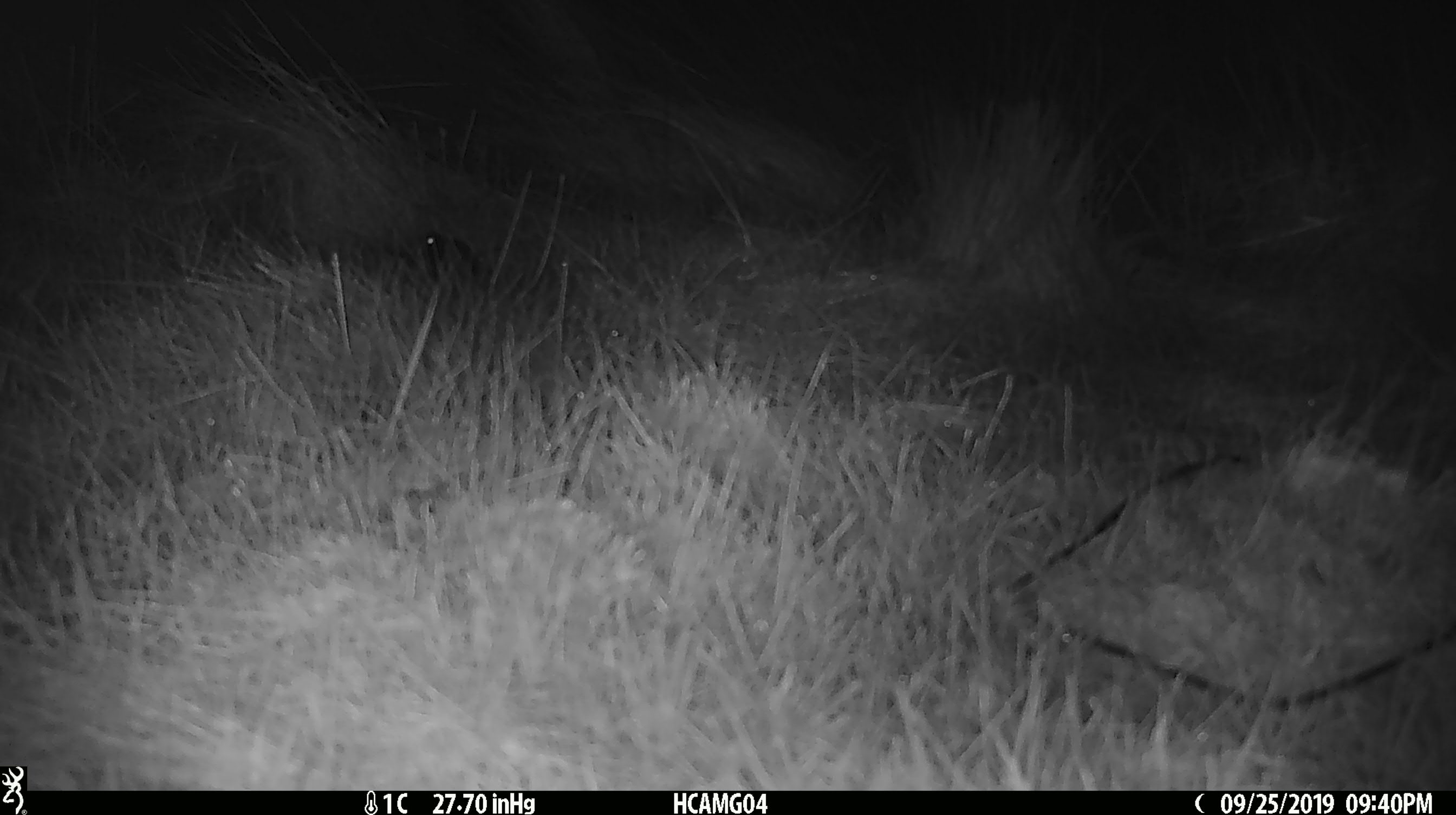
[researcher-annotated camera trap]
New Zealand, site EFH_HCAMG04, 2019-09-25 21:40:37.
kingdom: Animalia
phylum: Chordata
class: Mammalia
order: Rodentia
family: Muridae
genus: Mus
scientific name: Mus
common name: mouse